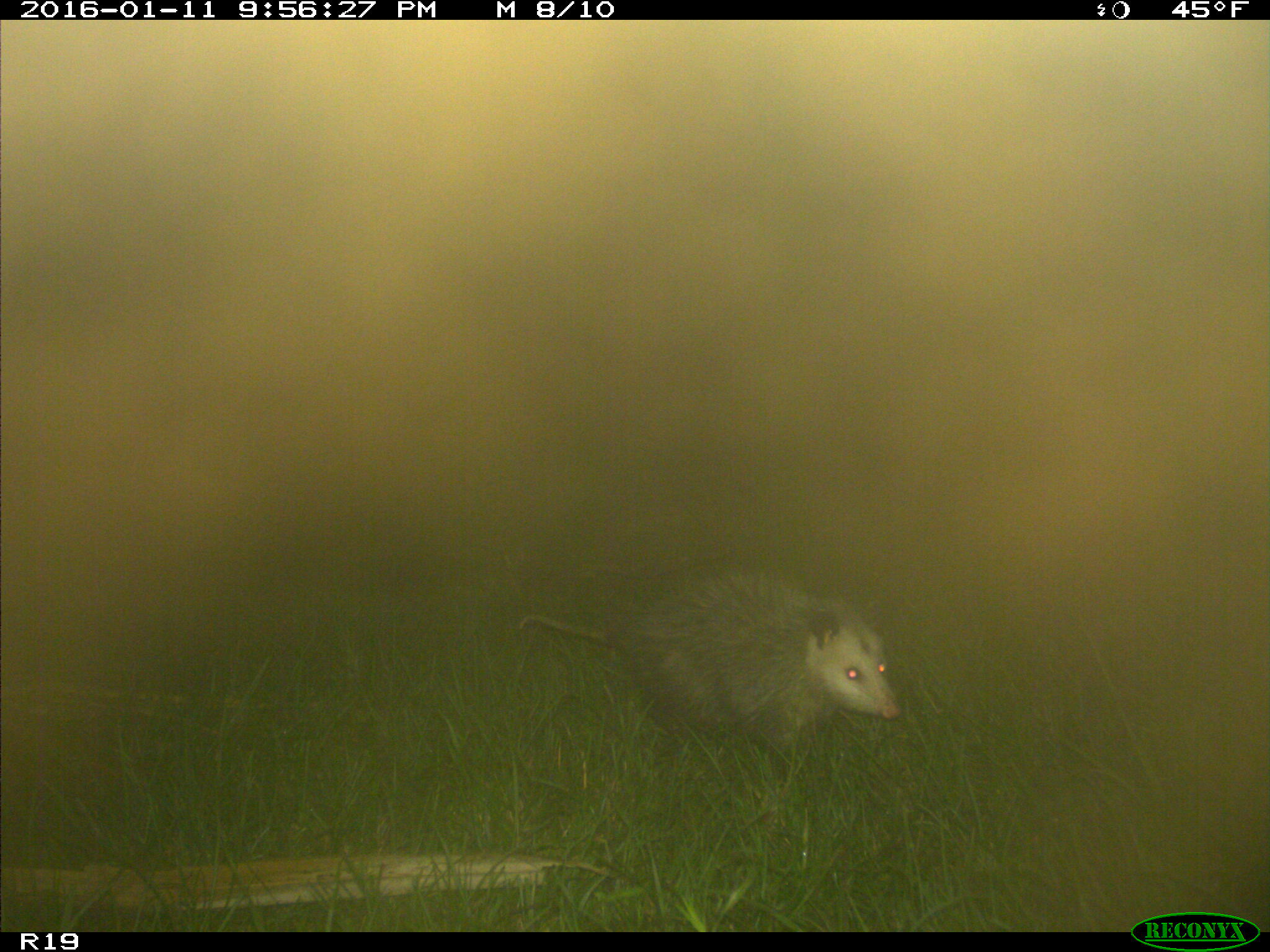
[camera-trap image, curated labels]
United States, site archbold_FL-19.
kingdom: Animalia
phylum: Chordata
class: Mammalia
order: Didelphimorphia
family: Didelphidae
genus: Didelphis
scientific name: Didelphis virginiana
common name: virginia opossum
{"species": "Didelphis virginiana (virginia opossum)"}